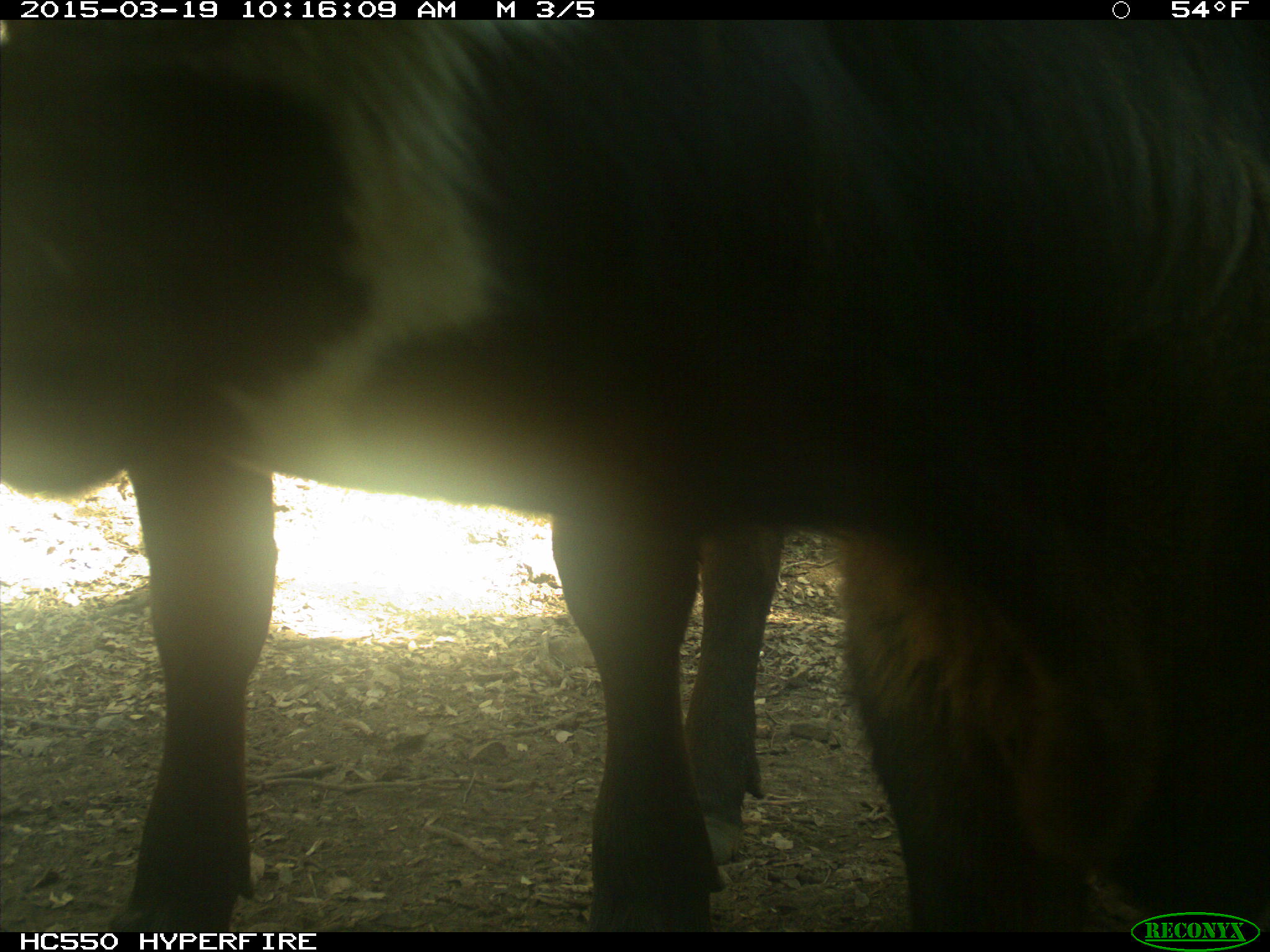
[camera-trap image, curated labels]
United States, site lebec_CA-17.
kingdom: Animalia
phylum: Chordata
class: Mammalia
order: Artiodactyla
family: Bovidae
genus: Bos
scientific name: Bos taurus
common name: domestic cow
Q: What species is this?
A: Bos taurus (domestic cow).